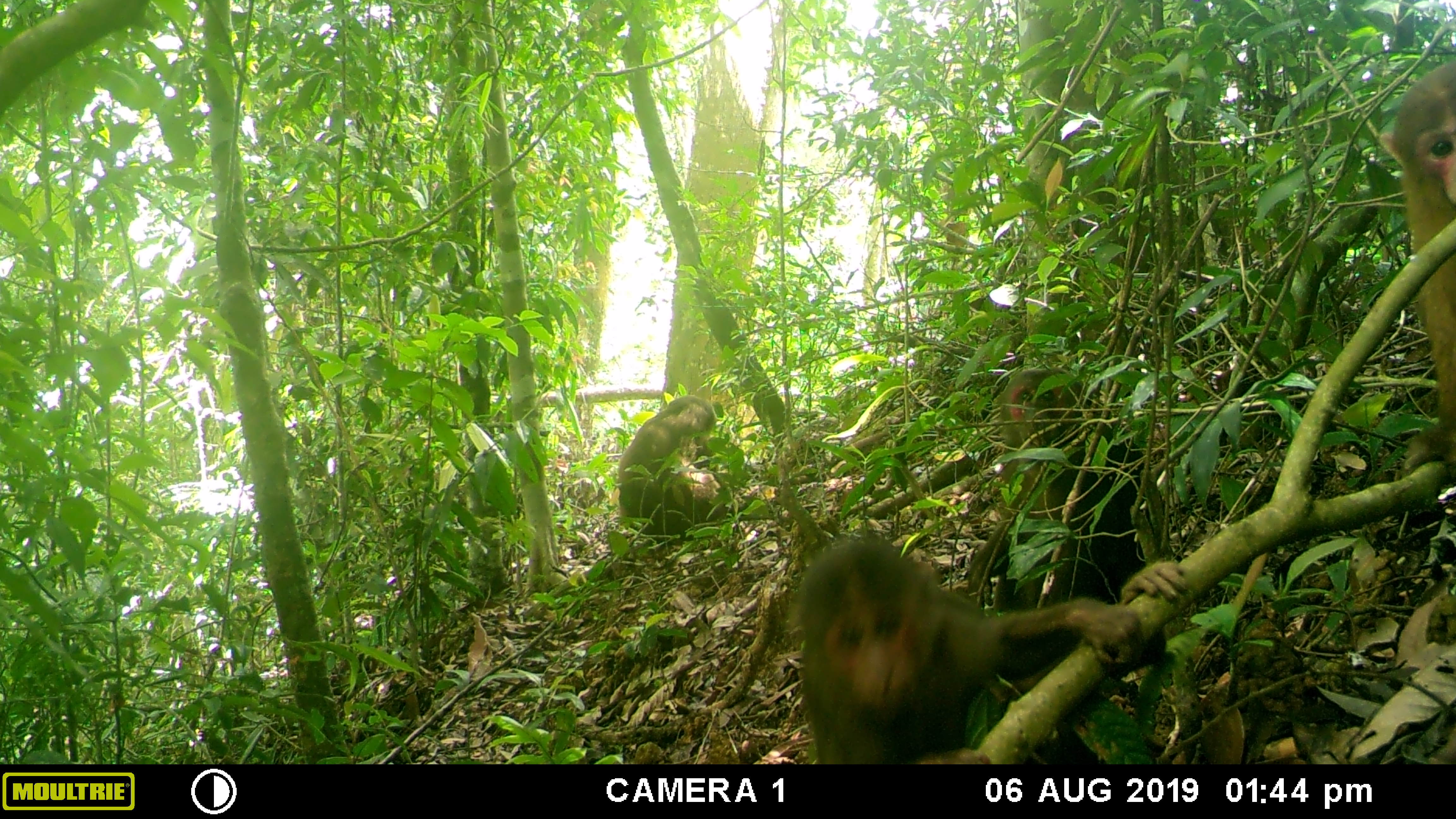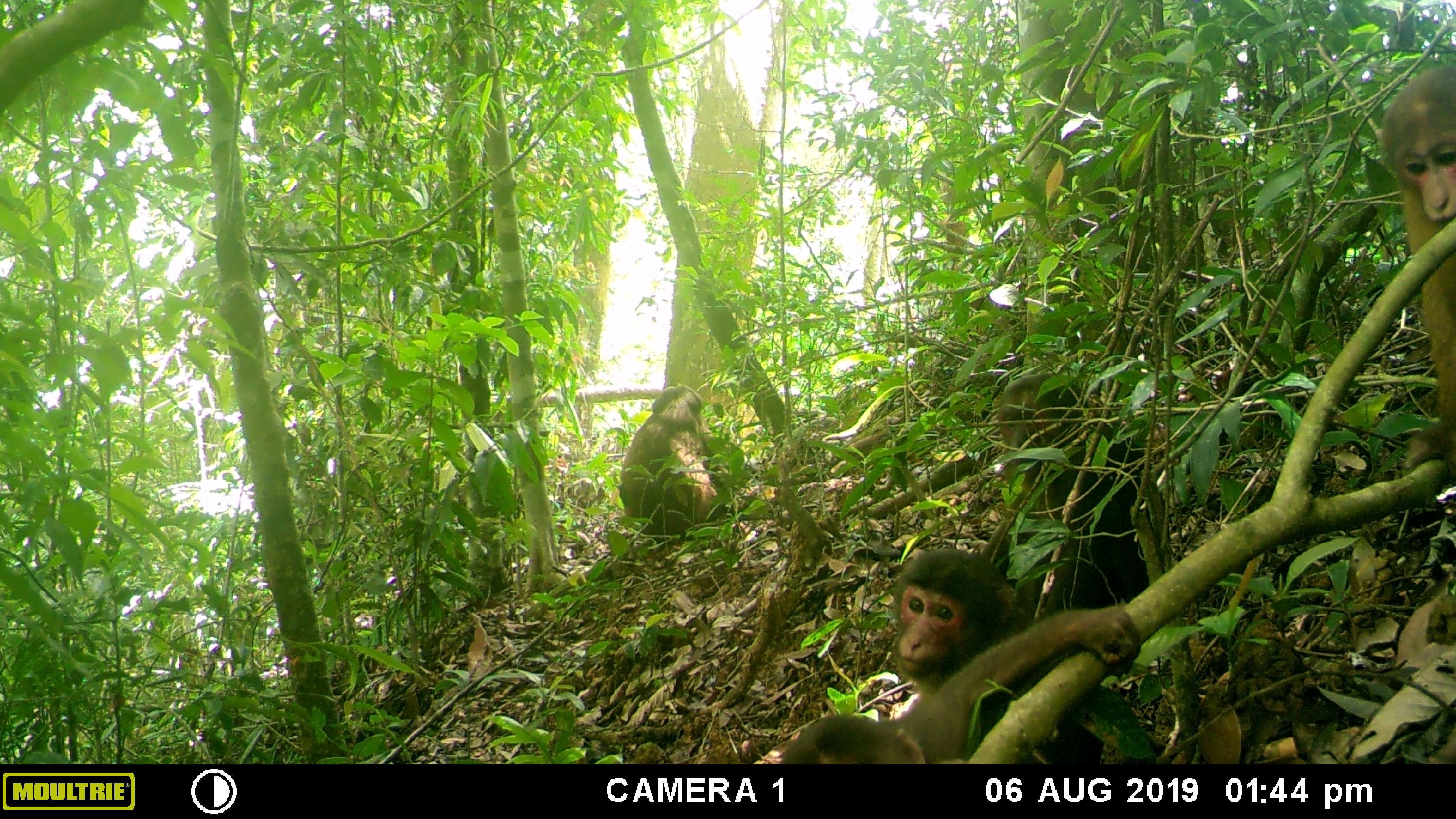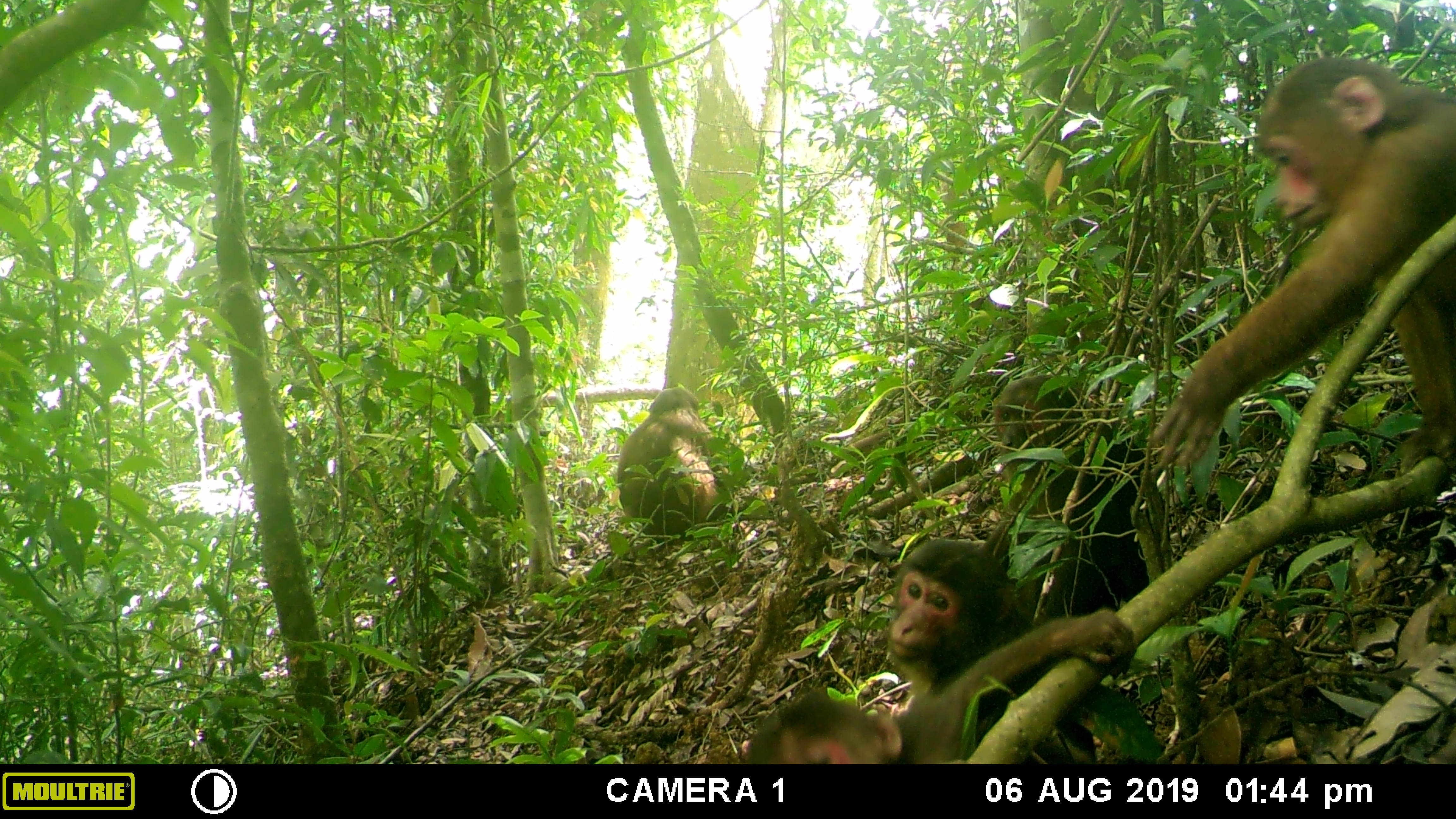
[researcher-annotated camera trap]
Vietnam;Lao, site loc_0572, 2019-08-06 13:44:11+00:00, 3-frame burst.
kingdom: Animalia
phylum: Chordata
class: Mammalia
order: Primates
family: Cercopithecidae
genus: Macaca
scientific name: Macaca arctoides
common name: stump-tailed macaque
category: stump tailed macaque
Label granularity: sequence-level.